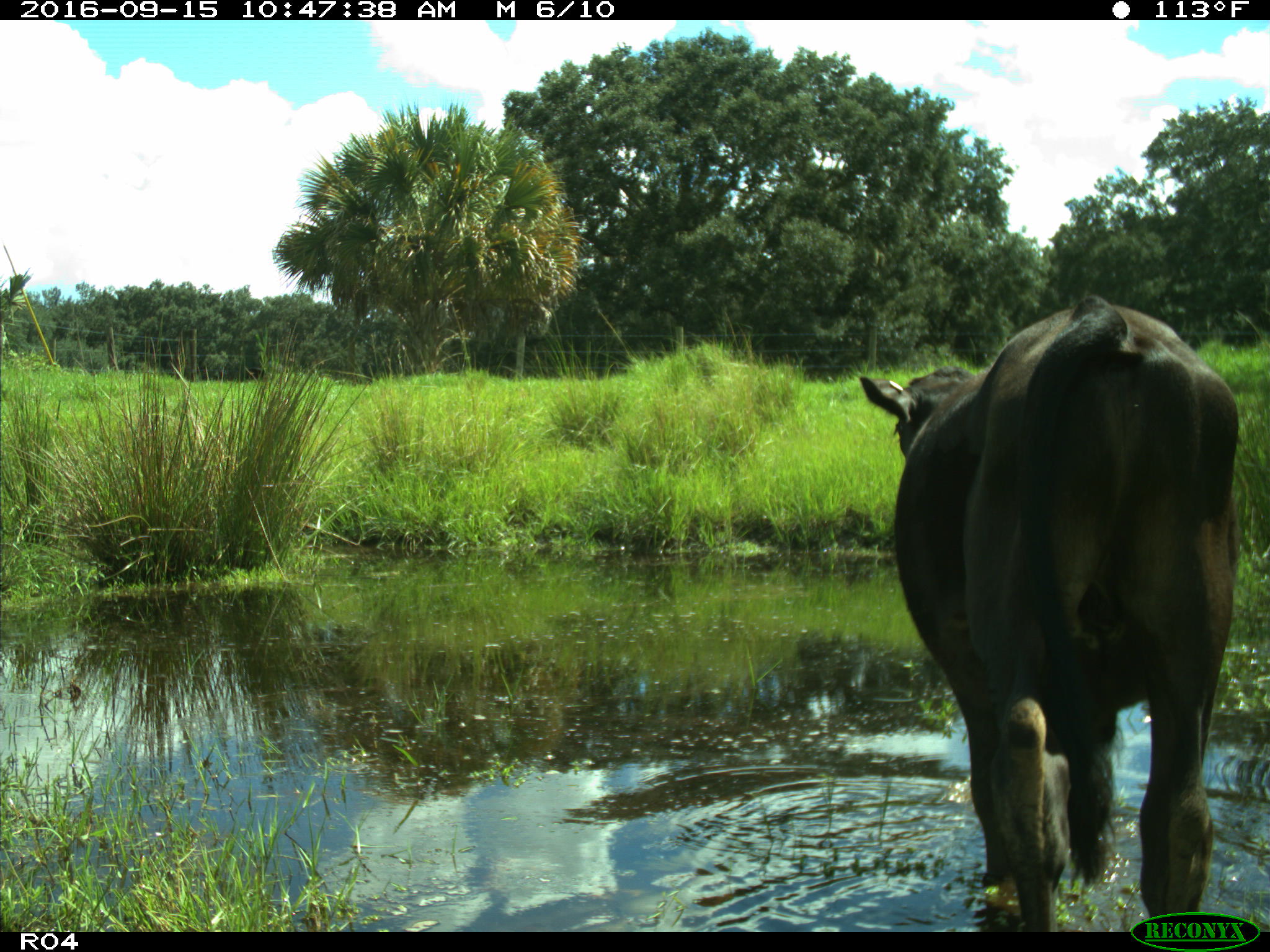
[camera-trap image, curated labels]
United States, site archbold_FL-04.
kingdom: Animalia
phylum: Chordata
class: Mammalia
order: Artiodactyla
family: Bovidae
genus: Bos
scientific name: Bos taurus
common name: domestic cow